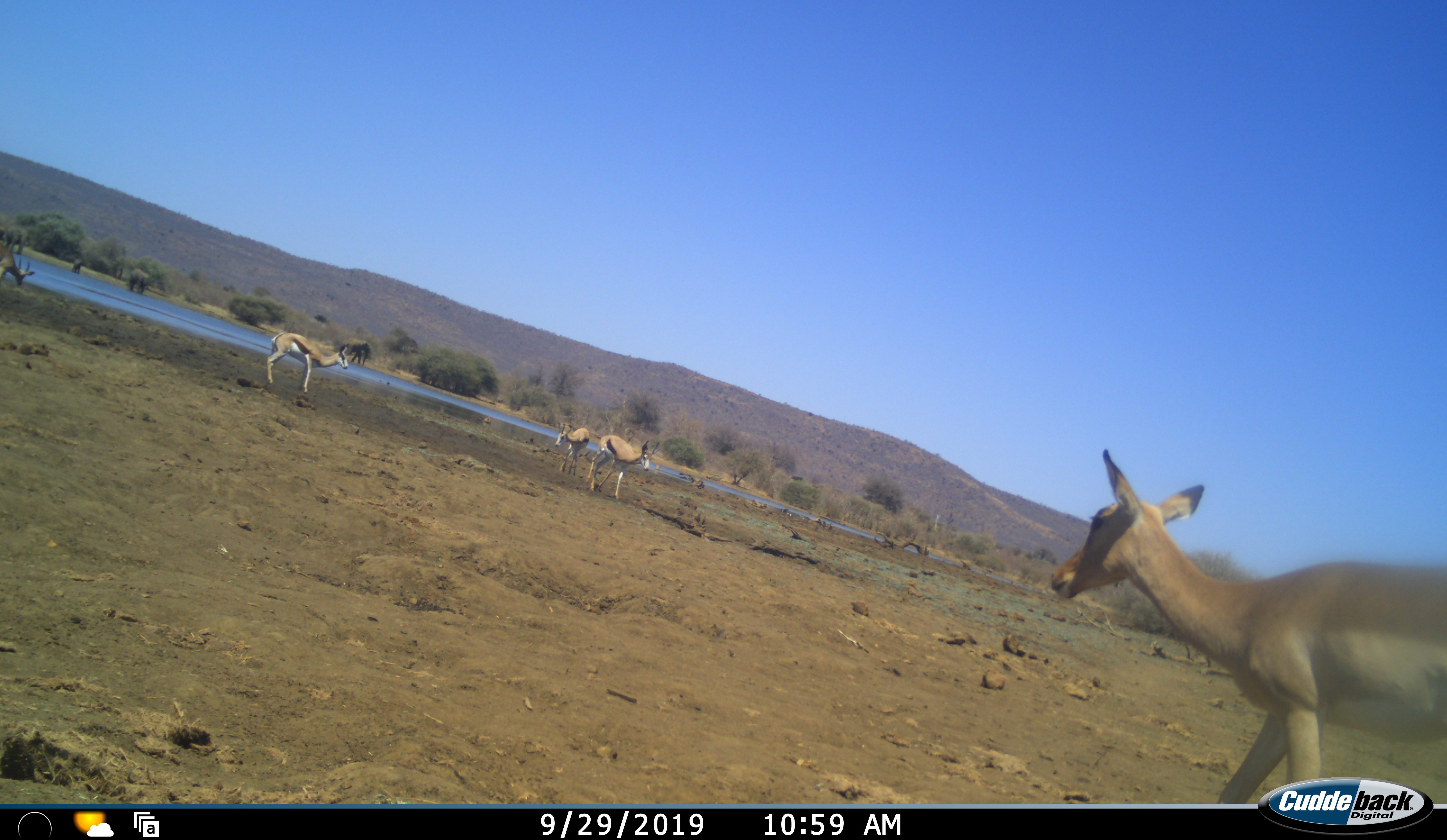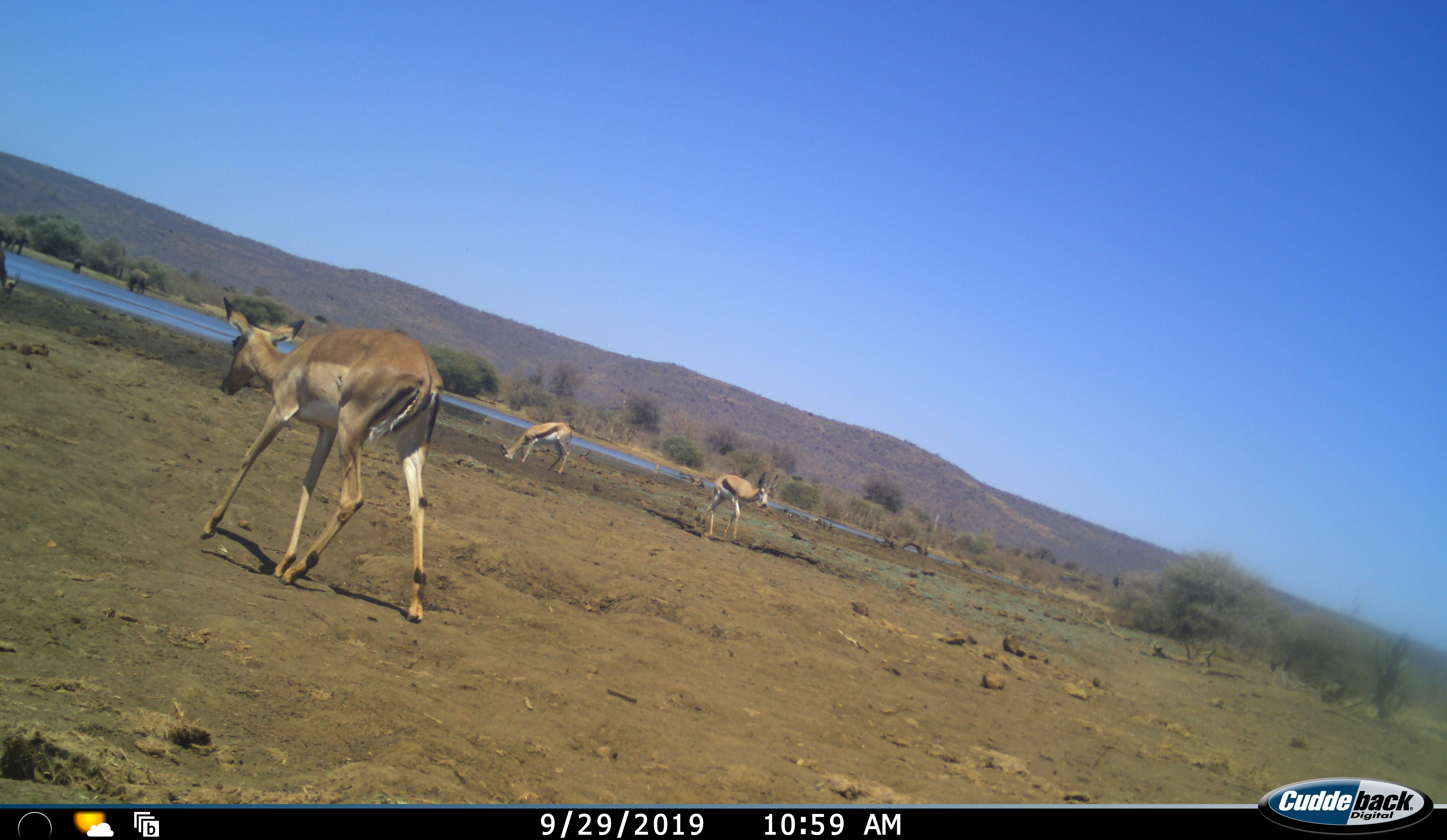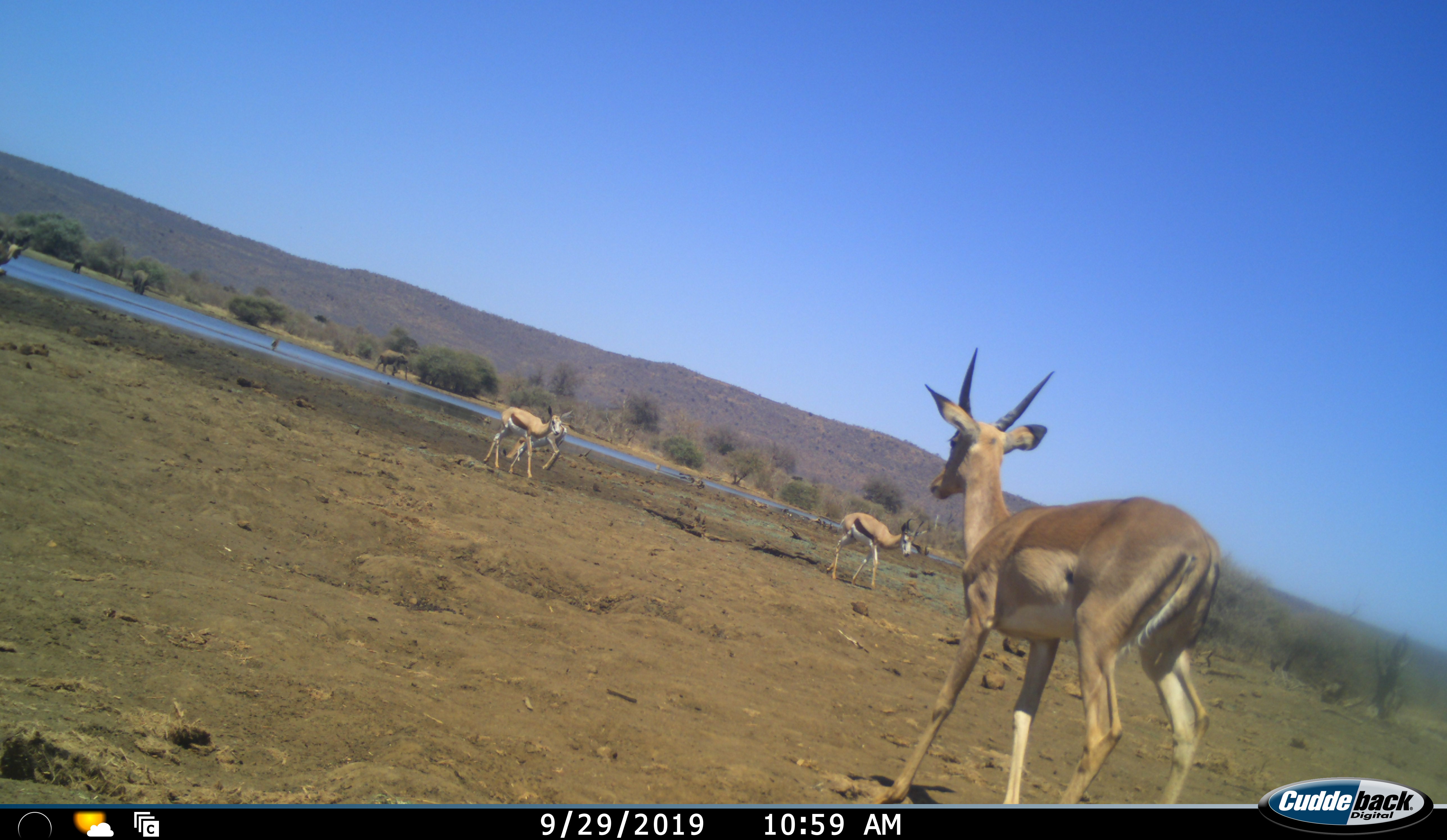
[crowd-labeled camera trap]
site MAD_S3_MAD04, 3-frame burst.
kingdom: Animalia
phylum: Chordata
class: Mammalia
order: Artiodactyla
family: Bovidae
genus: Aepyceros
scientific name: Aepyceros melampus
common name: impala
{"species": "impala (Aepyceros melampus)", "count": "5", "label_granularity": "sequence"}